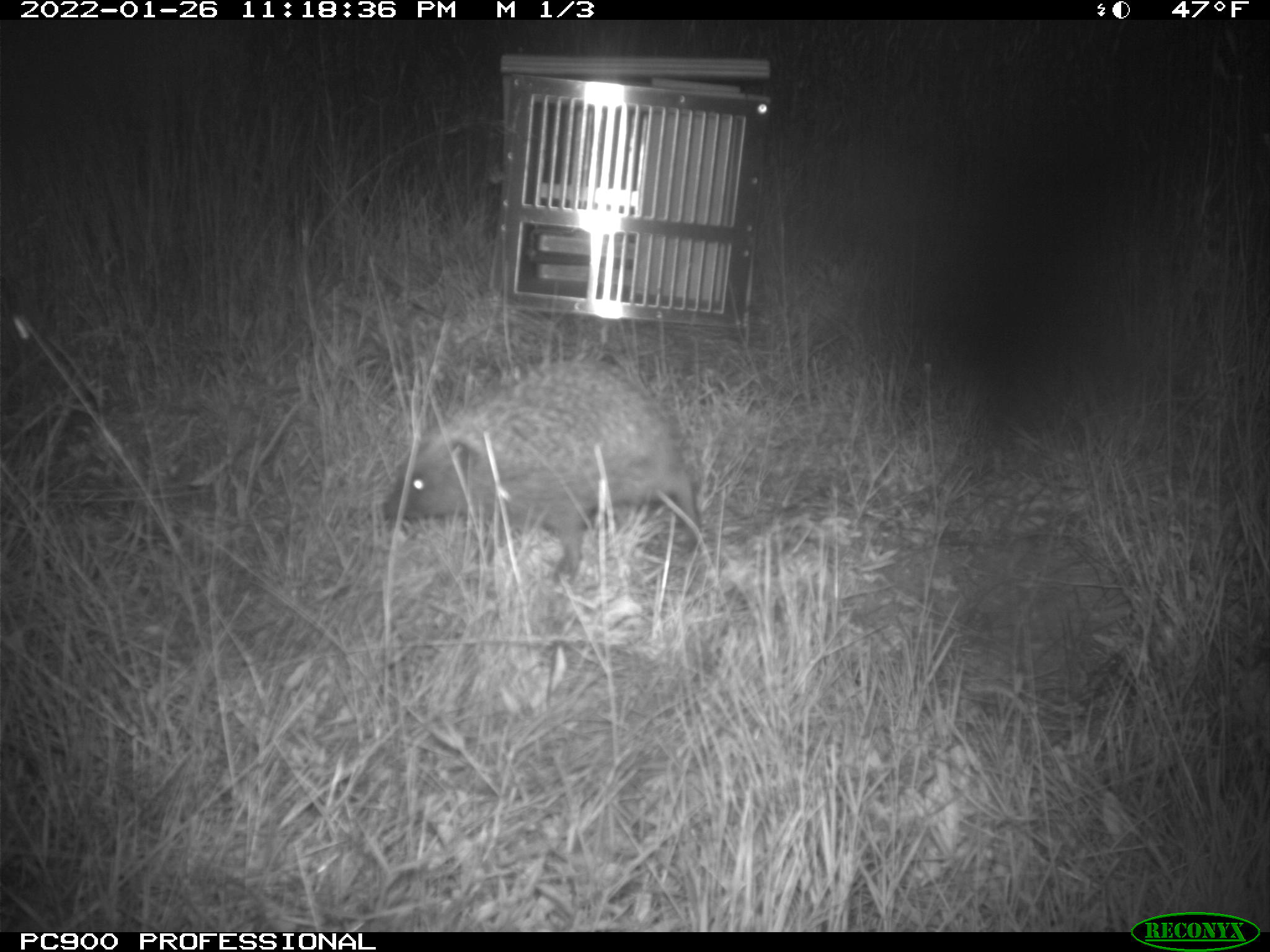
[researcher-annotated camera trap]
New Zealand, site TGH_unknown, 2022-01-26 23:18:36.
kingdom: Animalia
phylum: Chordata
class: Mammalia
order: Eulipotyphla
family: Erinaceidae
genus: Erinaceus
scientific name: Erinaceus europaeus europaeus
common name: european hedgehog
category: hedgehog